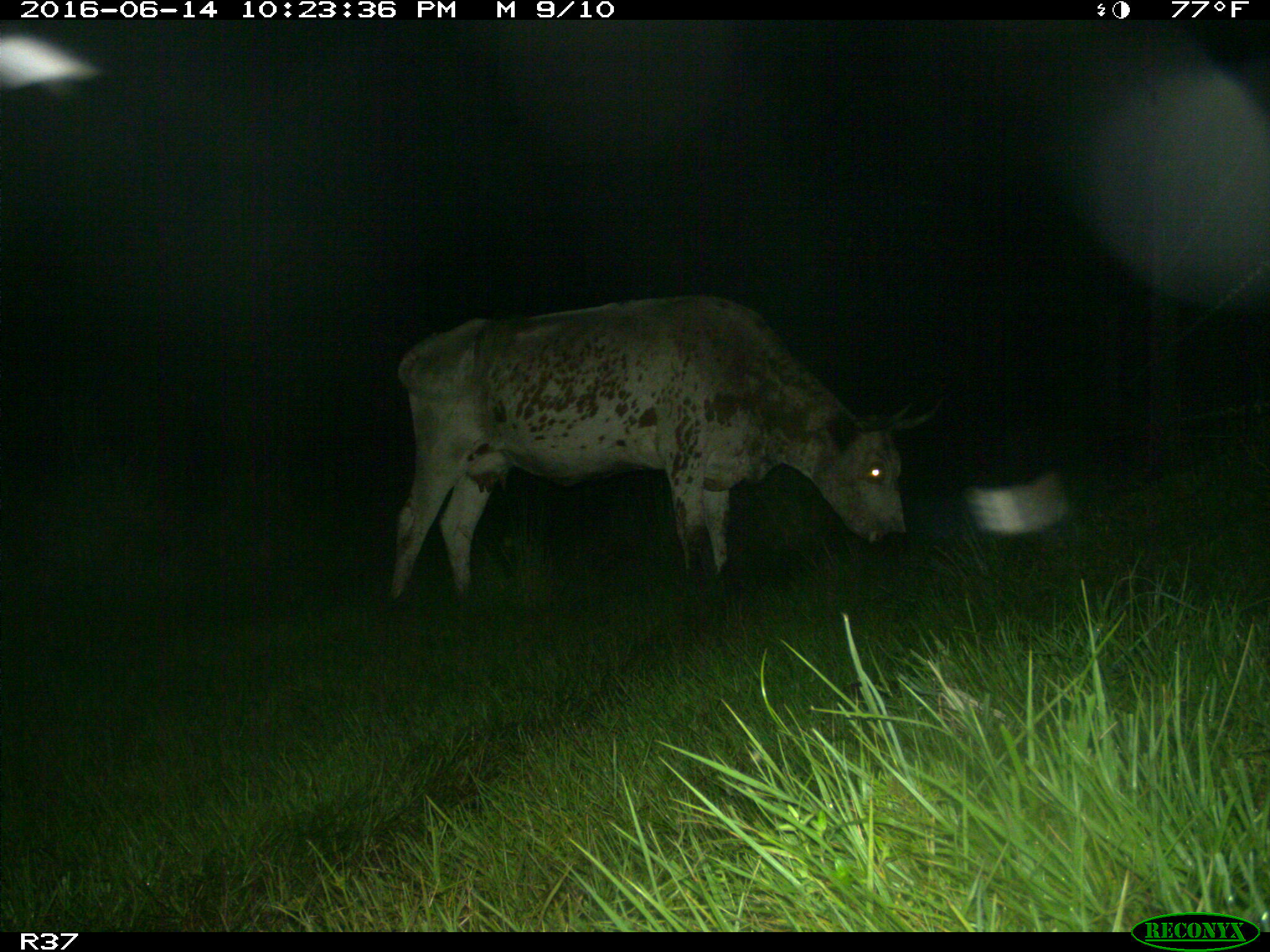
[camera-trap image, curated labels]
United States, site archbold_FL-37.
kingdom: Animalia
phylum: Chordata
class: Mammalia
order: Artiodactyla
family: Bovidae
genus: Bos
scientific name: Bos taurus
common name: domestic cow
Bos taurus (domestic cow).